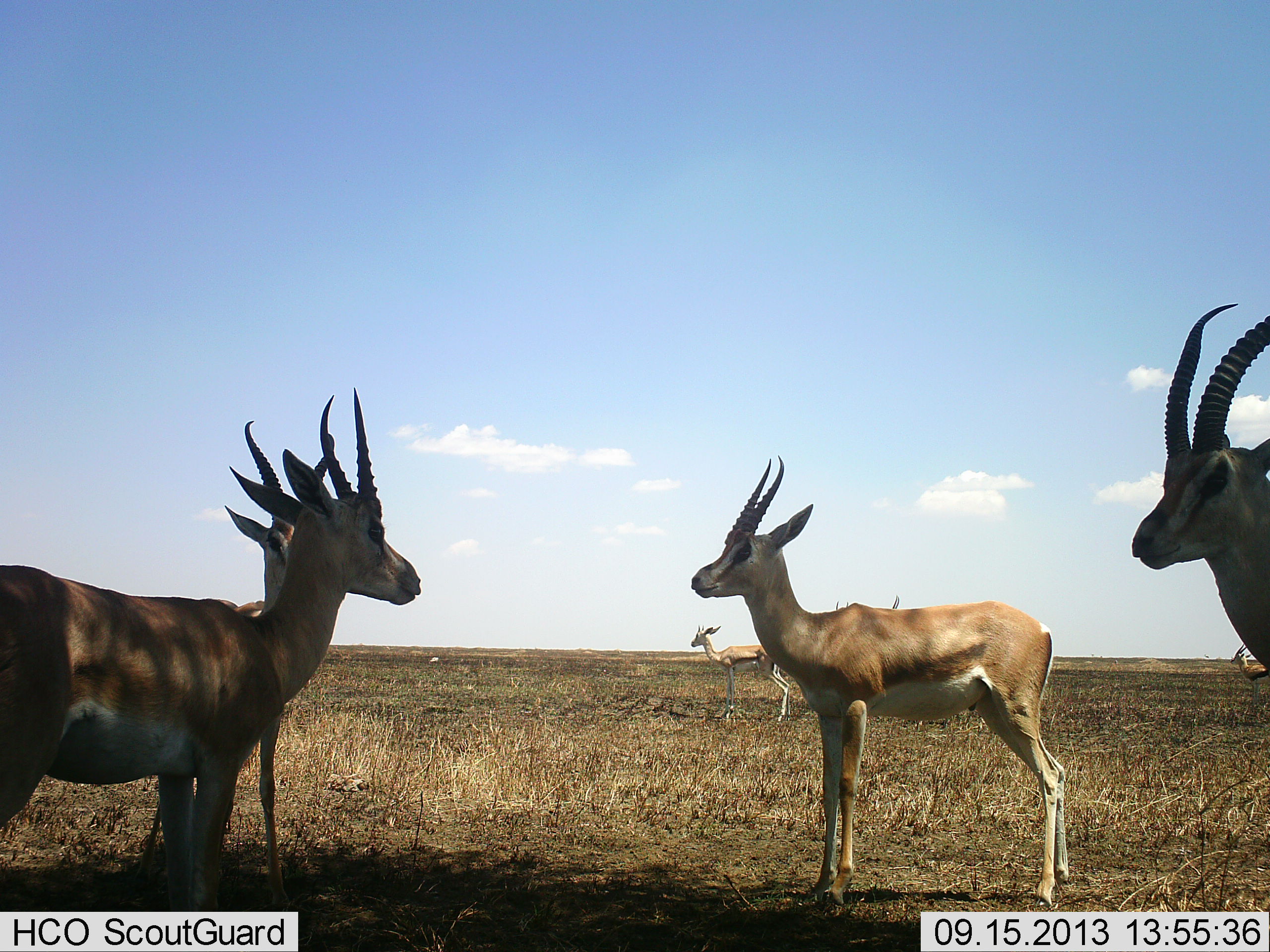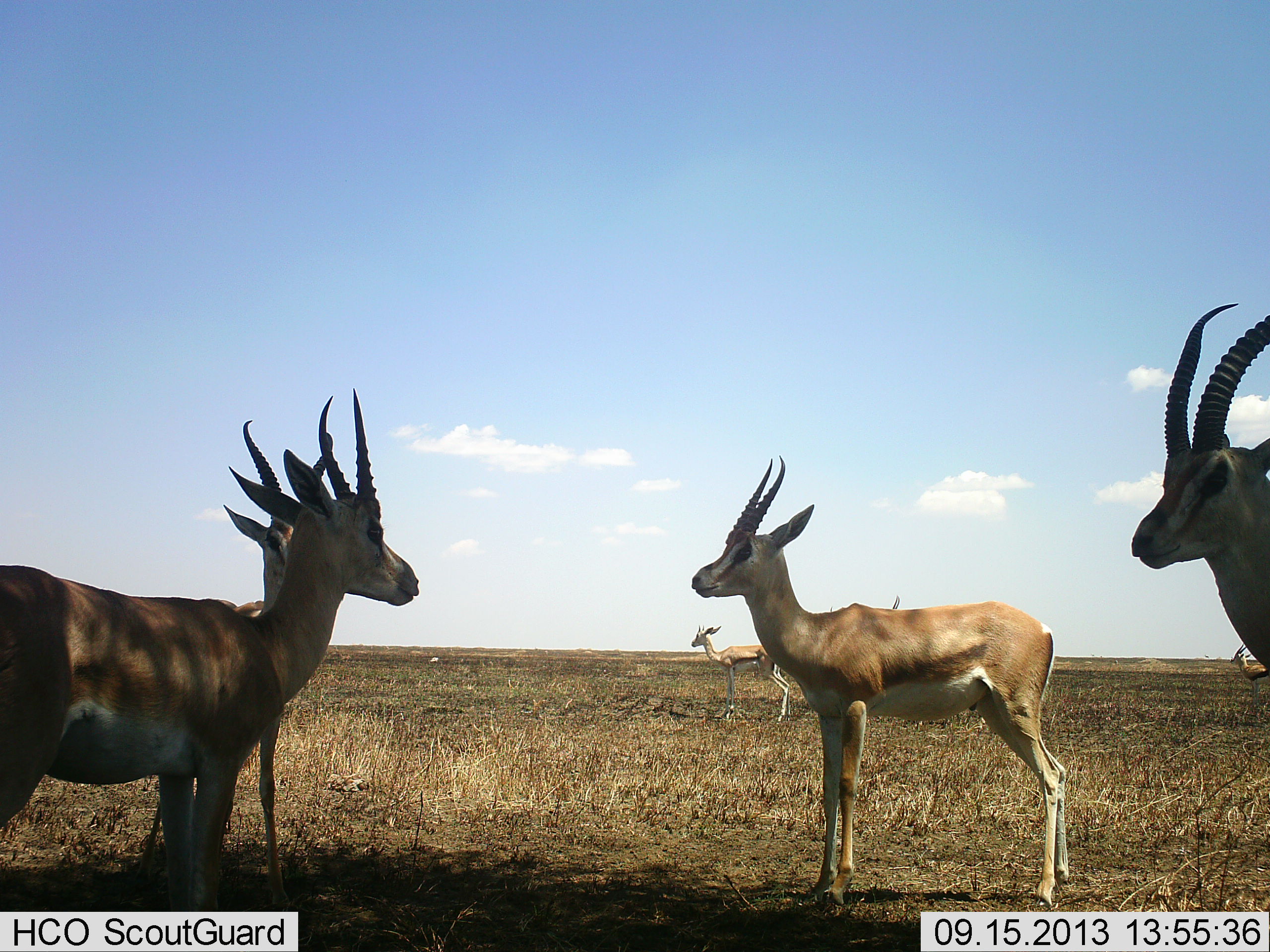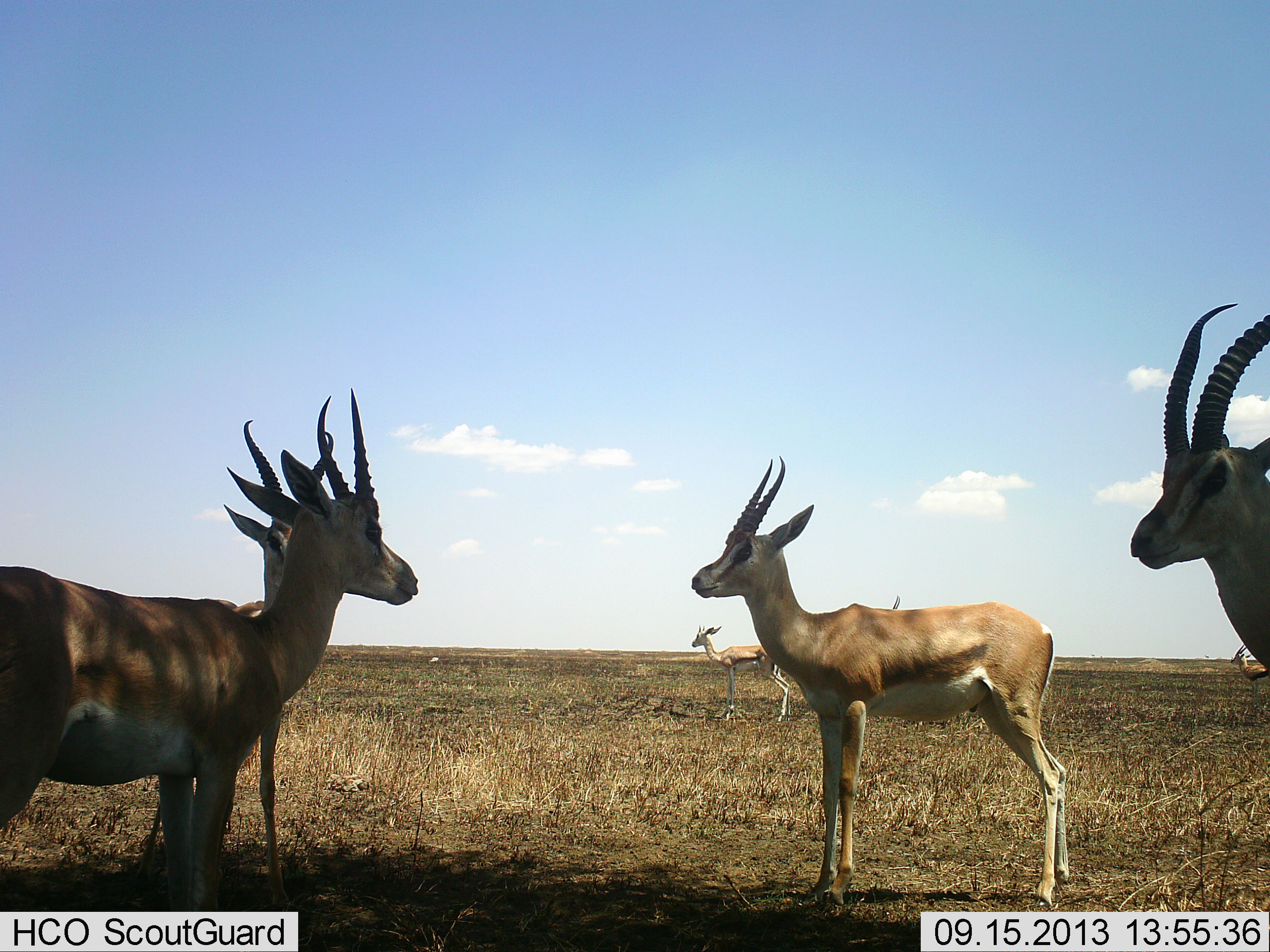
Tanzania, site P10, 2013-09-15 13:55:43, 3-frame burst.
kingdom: Animalia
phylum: Chordata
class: Mammalia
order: Artiodactyla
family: Bovidae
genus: Nanger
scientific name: Nanger granti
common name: grant's gazelle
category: gazellegrants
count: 6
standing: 96%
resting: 4%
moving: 0%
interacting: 4%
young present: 4%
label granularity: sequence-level